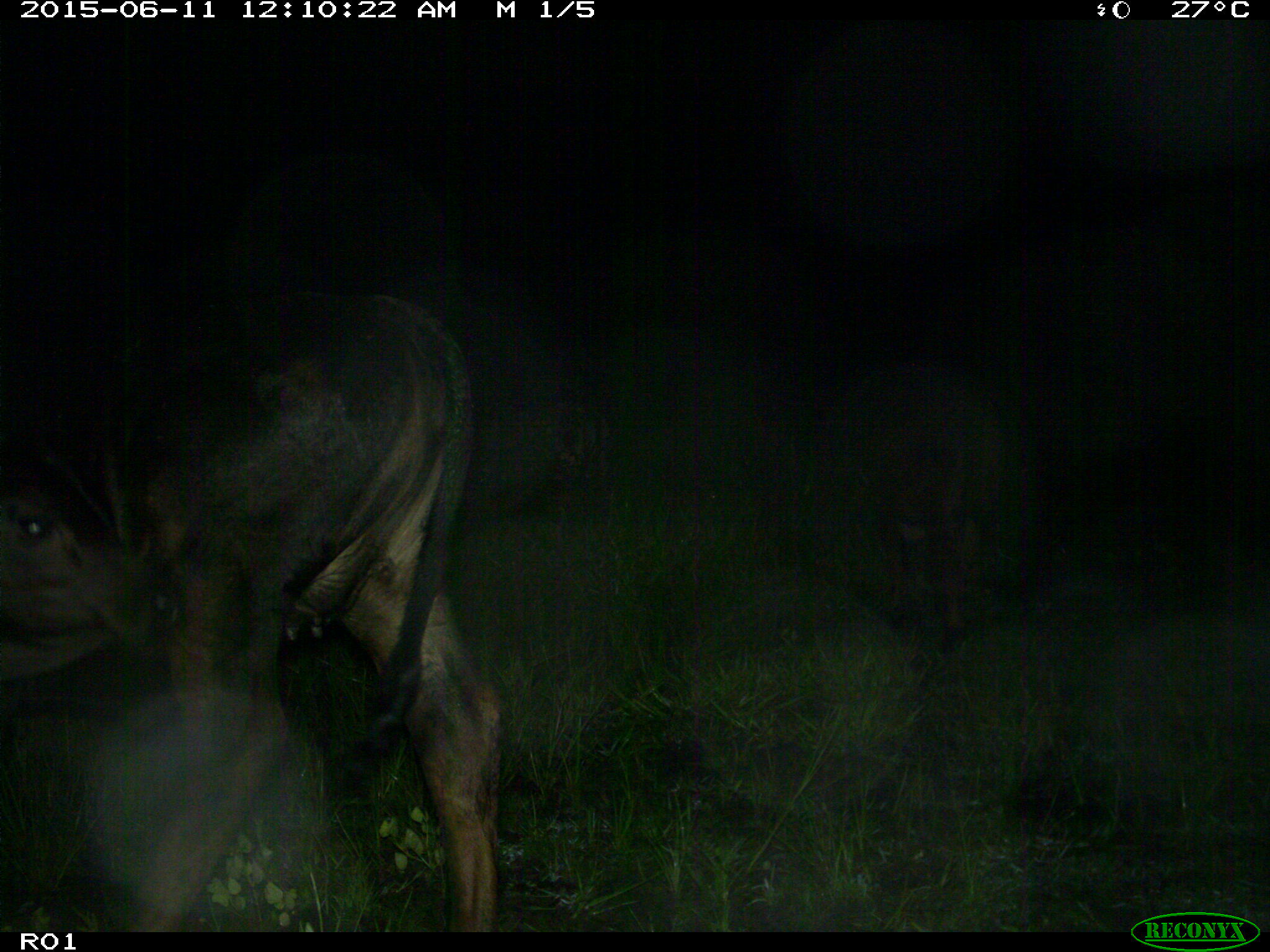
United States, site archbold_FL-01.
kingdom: Animalia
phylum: Chordata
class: Mammalia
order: Artiodactyla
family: Bovidae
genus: Bos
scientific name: Bos taurus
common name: domestic cow